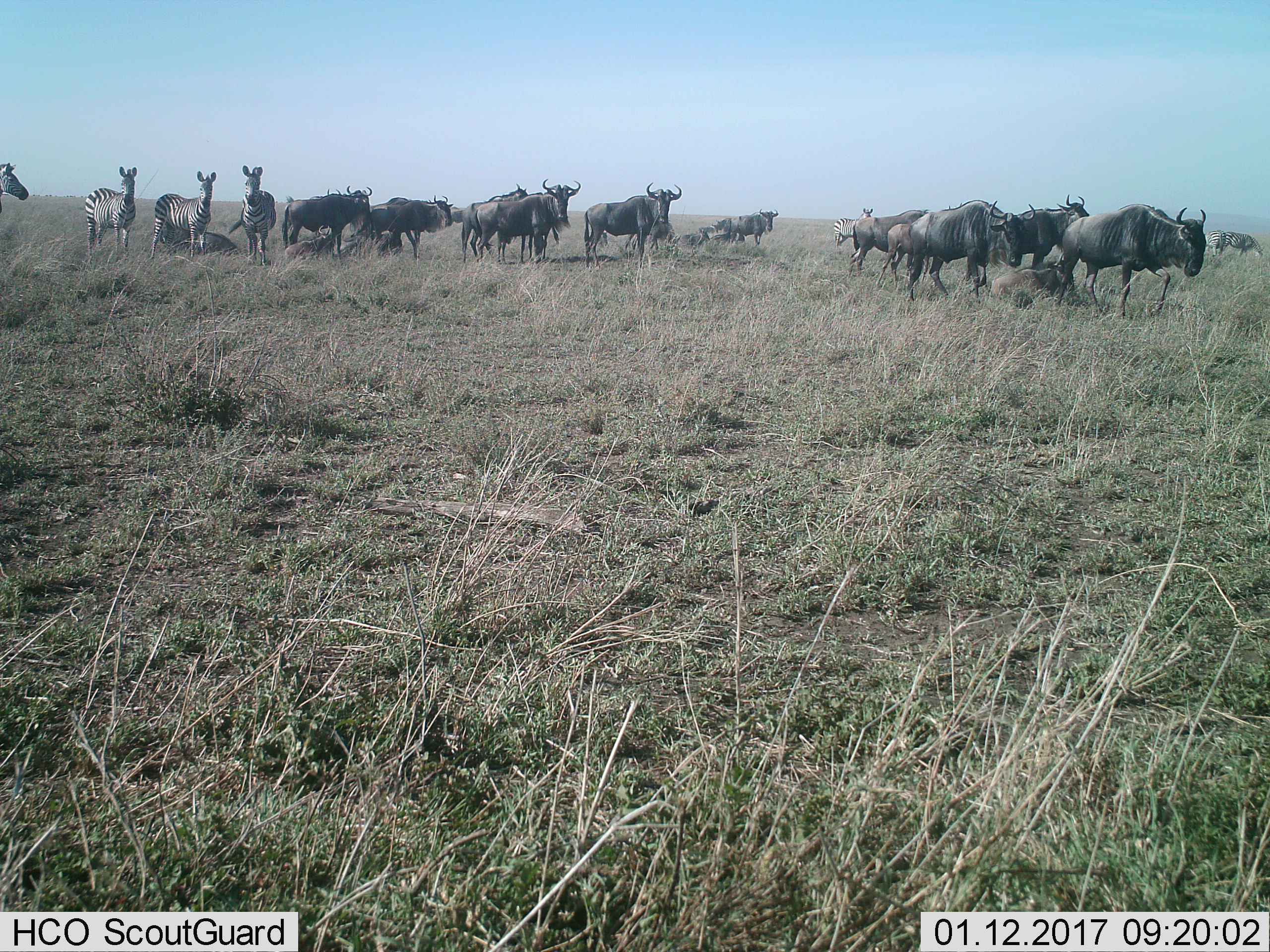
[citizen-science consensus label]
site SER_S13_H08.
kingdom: Animalia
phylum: Chordata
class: Mammalia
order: Artiodactyla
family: Bovidae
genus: Connochaetes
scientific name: Connochaetes taurinus taurinus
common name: blue wildebeest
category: wildebeestblue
Wildebeestblue (blue wildebeest) (Connochaetes taurinus taurinus), count 11-50. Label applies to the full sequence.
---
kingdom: Animalia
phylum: Chordata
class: Mammalia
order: Perissodactyla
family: Equidae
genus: Equus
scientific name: Equus quagga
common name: plains zebra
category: zebraplains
Zebraplains (plains zebra) (Equus quagga), count 6. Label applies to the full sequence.